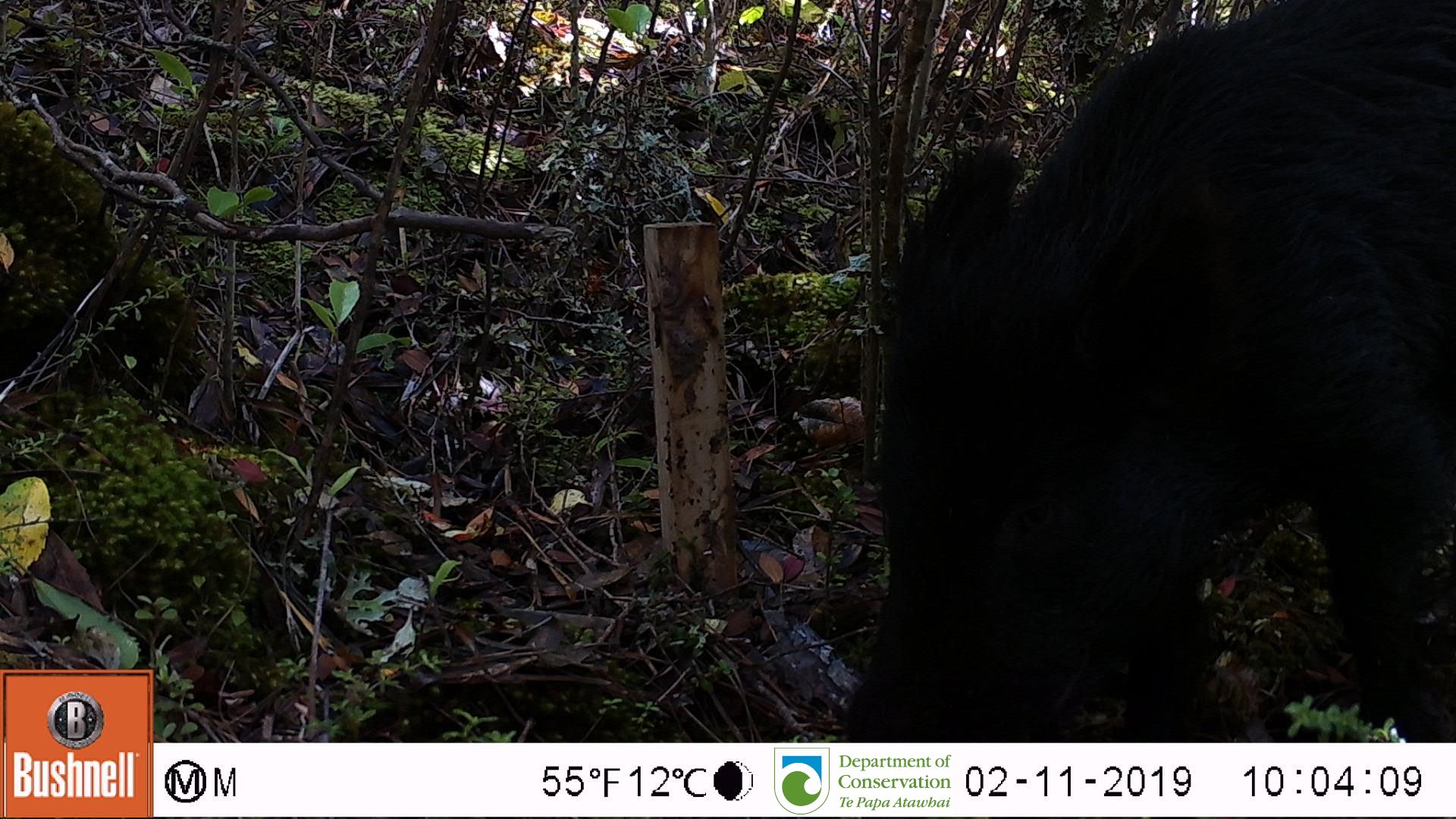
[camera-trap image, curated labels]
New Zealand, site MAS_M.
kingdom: Animalia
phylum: Chordata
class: Mammalia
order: Artiodactyla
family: Suidae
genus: Sus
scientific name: Sus scrofa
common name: pig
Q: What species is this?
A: Pig (Sus scrofa).